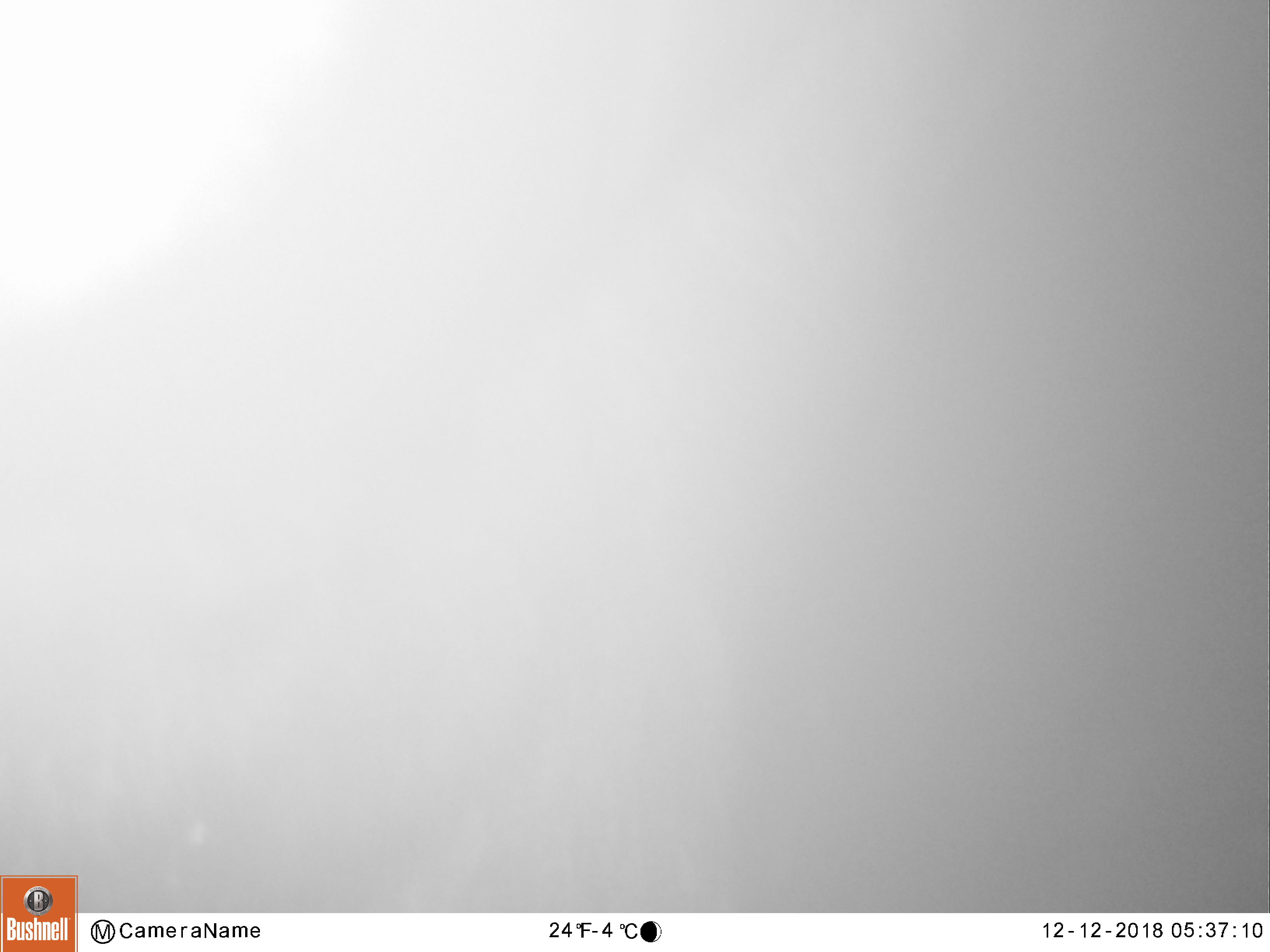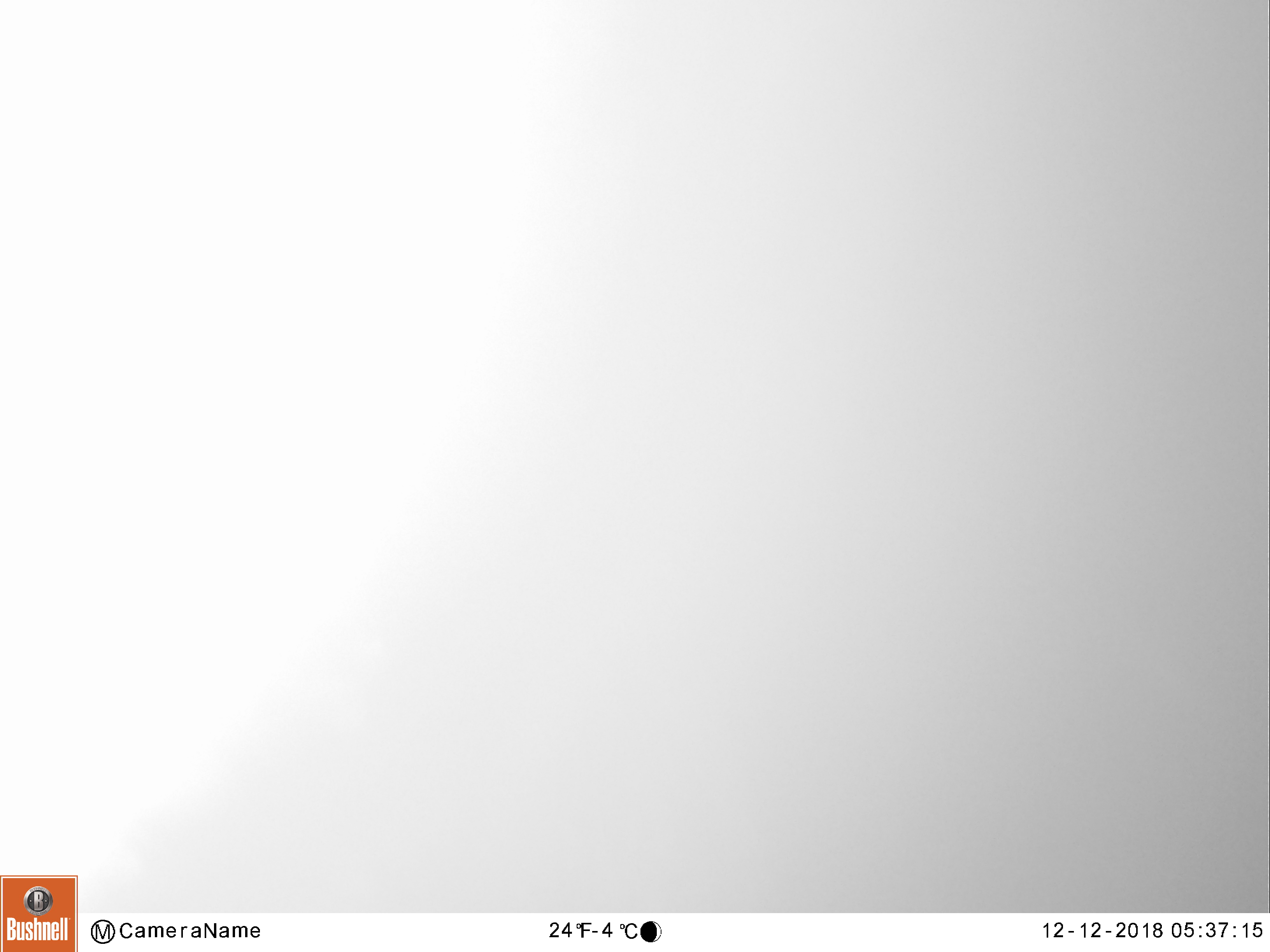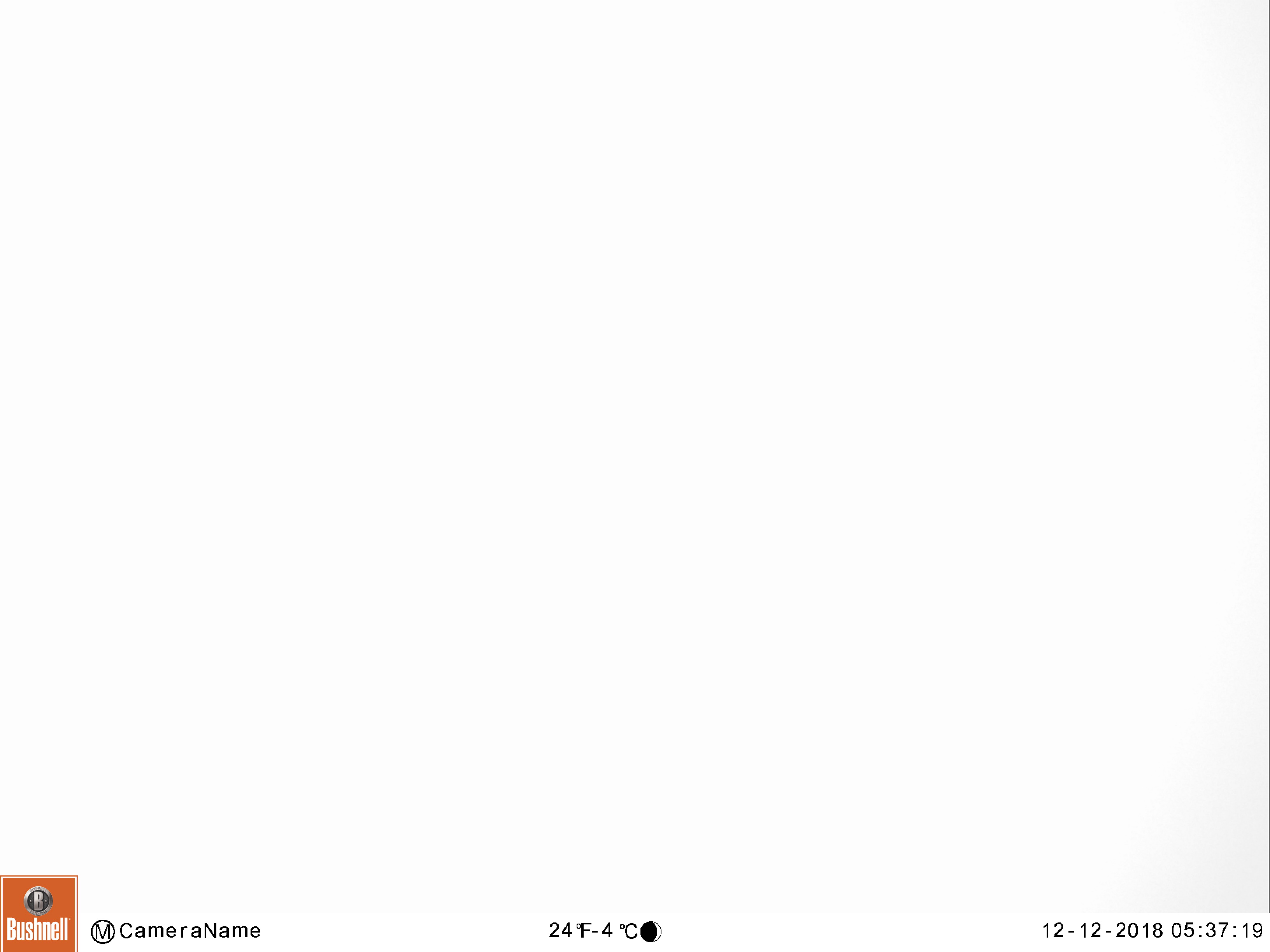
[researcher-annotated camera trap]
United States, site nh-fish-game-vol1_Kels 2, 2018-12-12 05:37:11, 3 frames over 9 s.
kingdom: Animalia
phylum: Chordata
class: Mammalia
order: Artiodactyla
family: Cervidae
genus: Alces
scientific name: Alces alces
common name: moose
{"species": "moose (Alces alces)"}